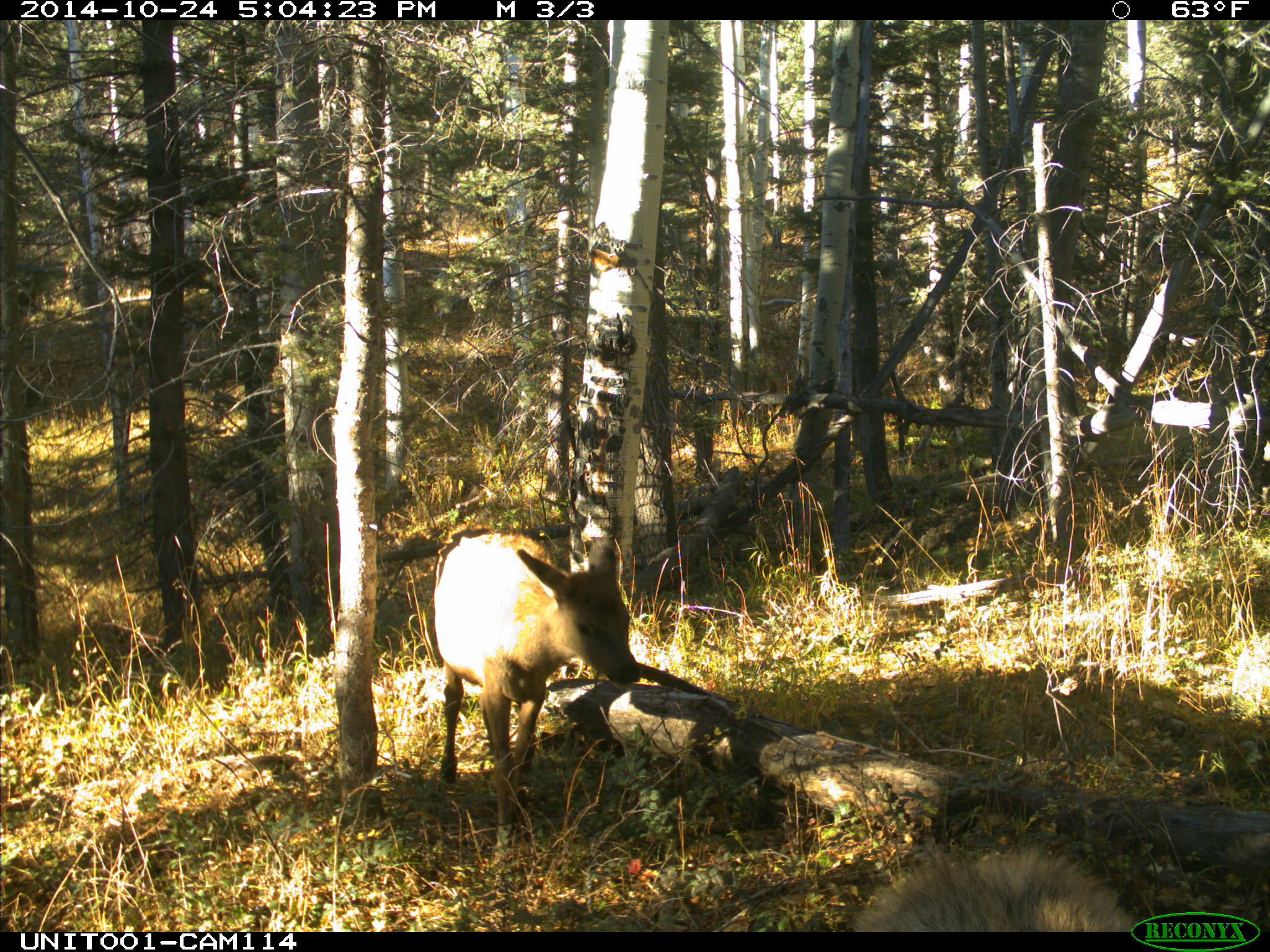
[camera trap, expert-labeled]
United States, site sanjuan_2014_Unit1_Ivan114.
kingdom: Animalia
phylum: Chordata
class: Mammalia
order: Artiodactyla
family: Cervidae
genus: Cervus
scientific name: Cervus elaphus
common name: red deer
Cervus elaphus (red deer).